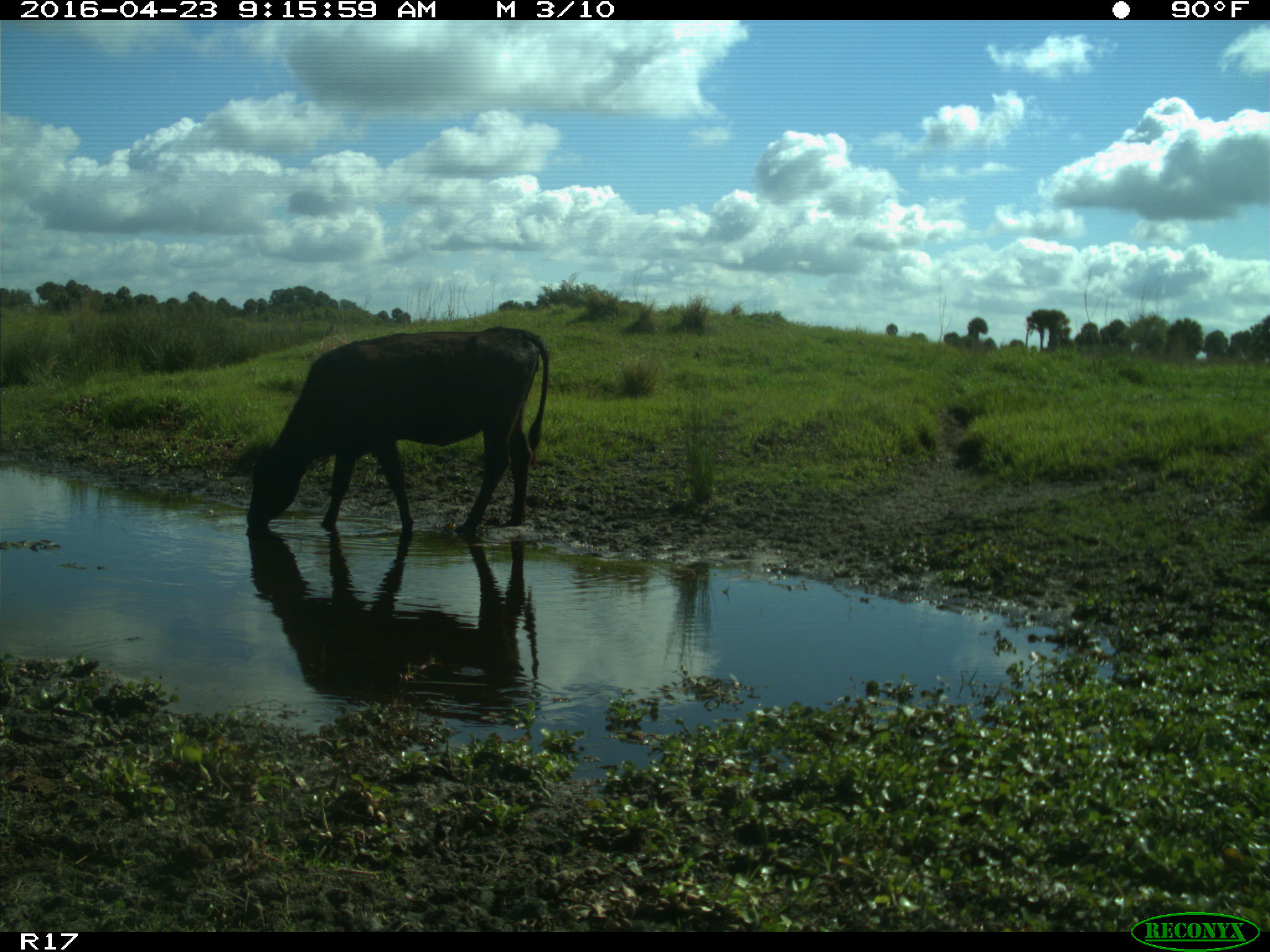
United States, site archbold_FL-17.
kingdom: Animalia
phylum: Chordata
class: Mammalia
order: Artiodactyla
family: Bovidae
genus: Bos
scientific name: Bos taurus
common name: domestic cow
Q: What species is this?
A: Bos taurus (domestic cow).